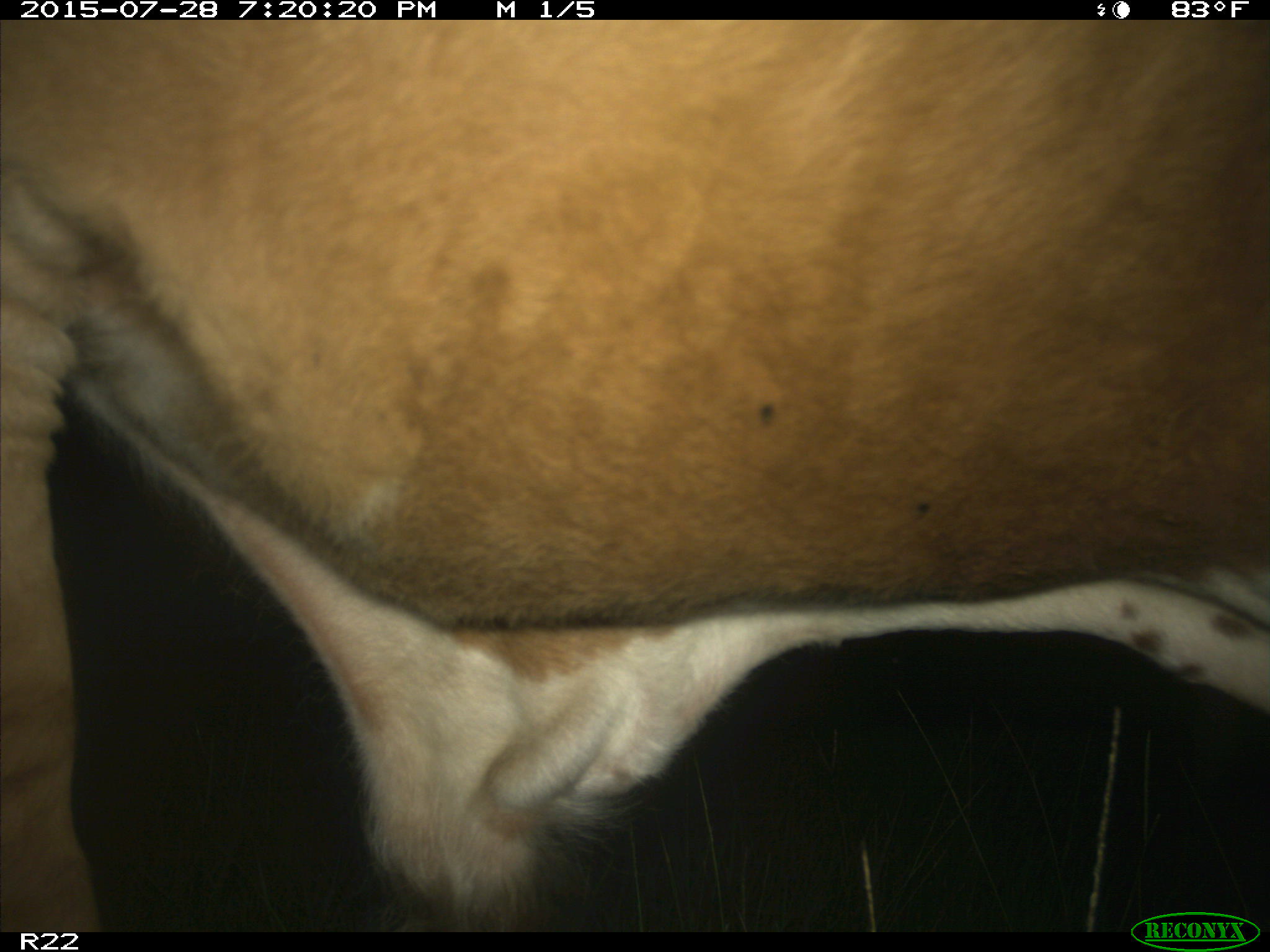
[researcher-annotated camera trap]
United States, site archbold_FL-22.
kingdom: Animalia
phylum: Chordata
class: Mammalia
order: Artiodactyla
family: Bovidae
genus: Bos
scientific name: Bos taurus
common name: domestic cow